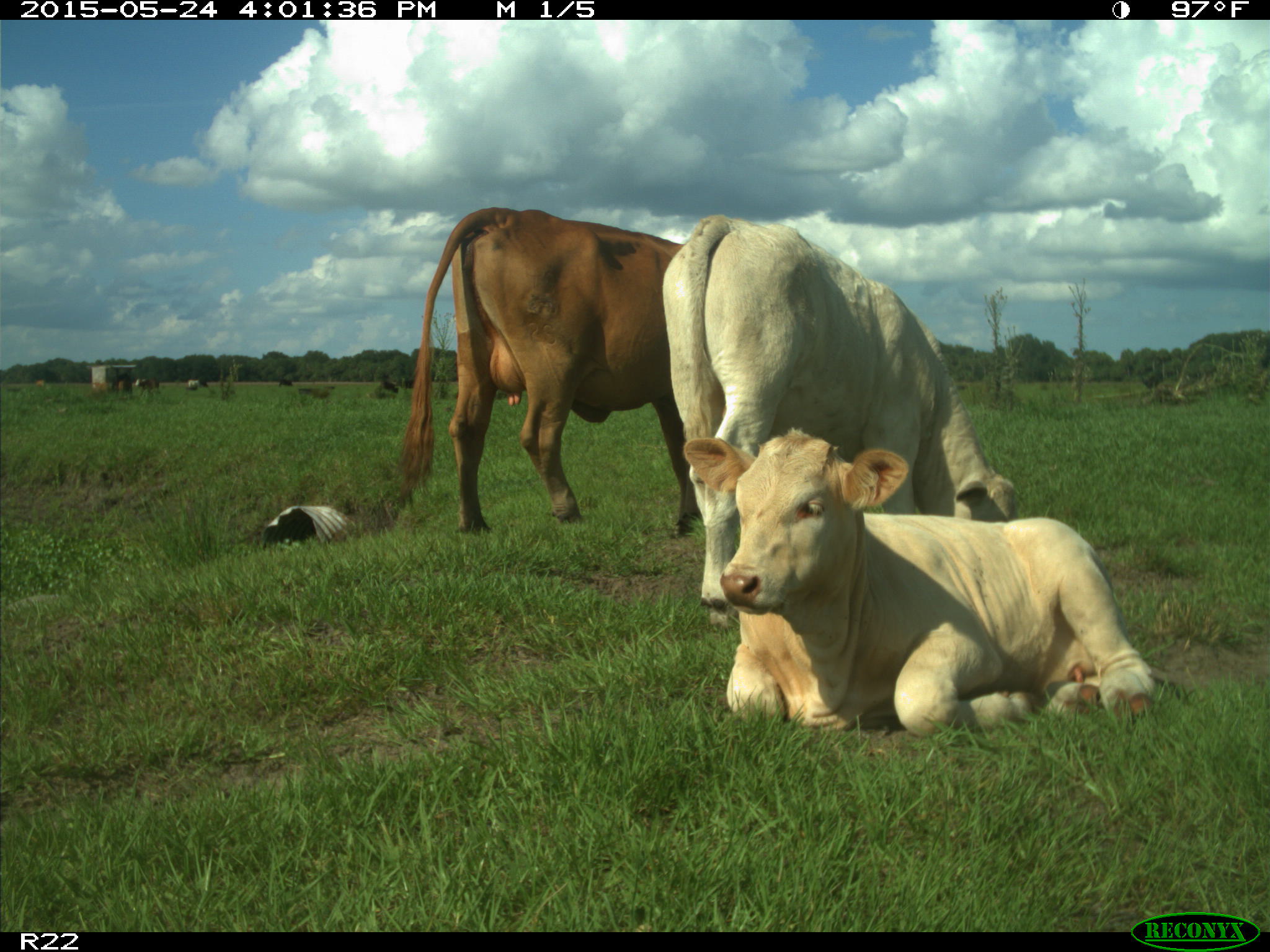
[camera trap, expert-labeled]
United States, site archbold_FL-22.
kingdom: Animalia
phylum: Chordata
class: Mammalia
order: Artiodactyla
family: Bovidae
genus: Bos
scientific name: Bos taurus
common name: domestic cow